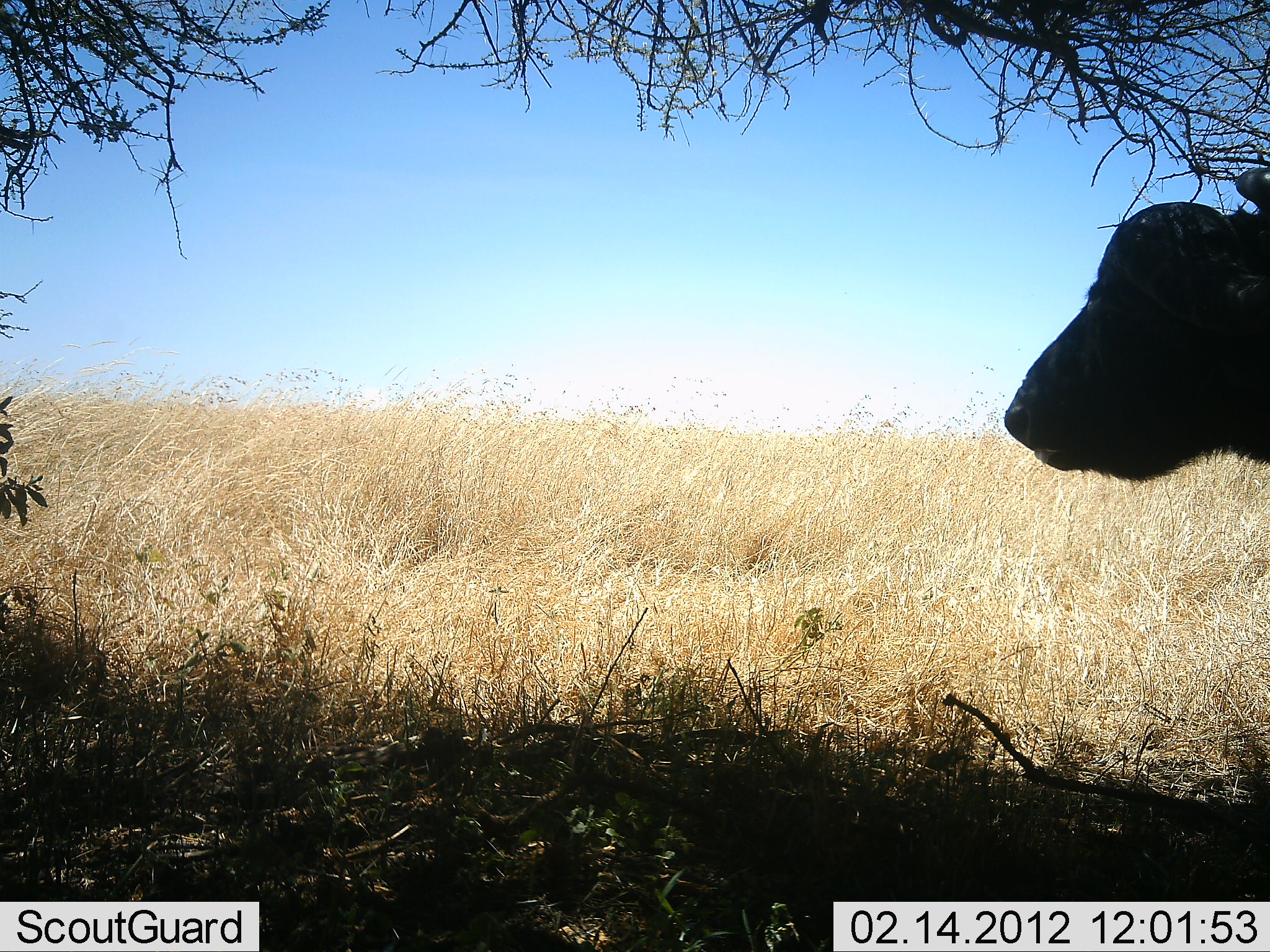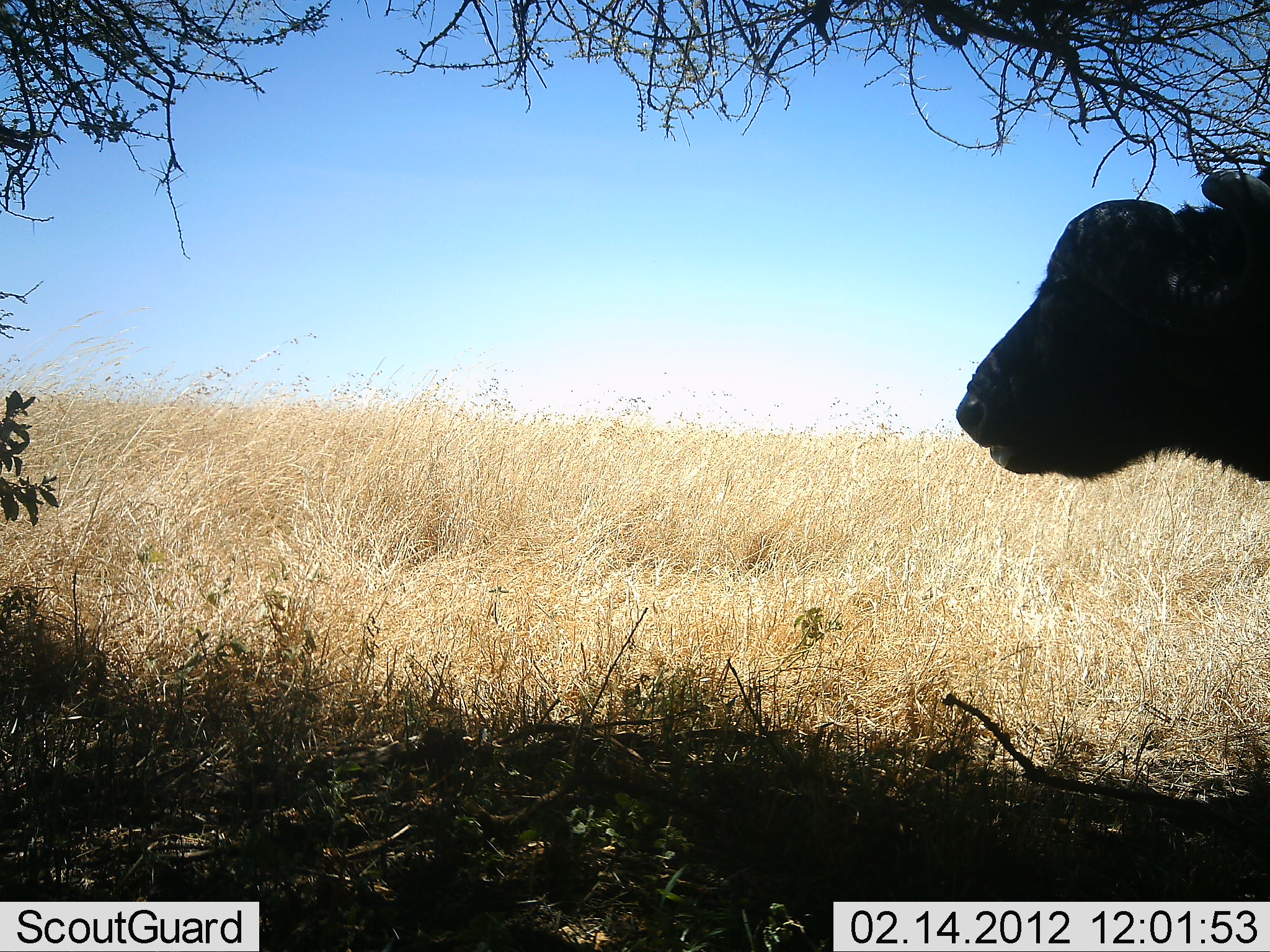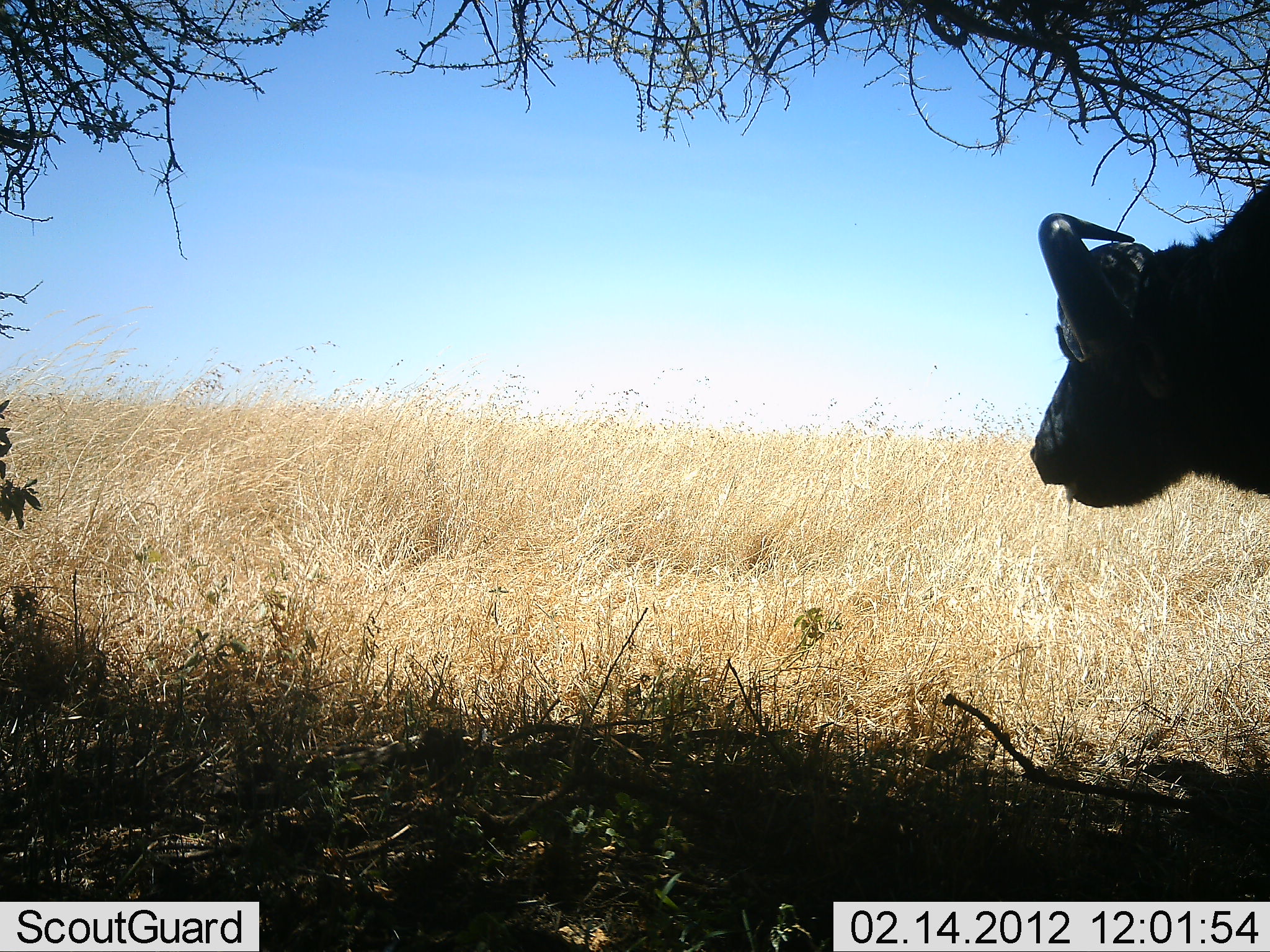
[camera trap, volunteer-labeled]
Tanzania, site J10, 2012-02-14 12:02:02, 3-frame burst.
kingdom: Animalia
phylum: Chordata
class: Mammalia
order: Artiodactyla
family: Bovidae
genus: Syncerus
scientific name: Syncerus caffer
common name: cape buffalo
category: buffalo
Buffalo (cape buffalo) (Syncerus caffer), count 1. Behavior (volunteer vote fractions): standing 77%, resting 0%, moving 23%, interacting 0%. Young present (vote fraction): 0%. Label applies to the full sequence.